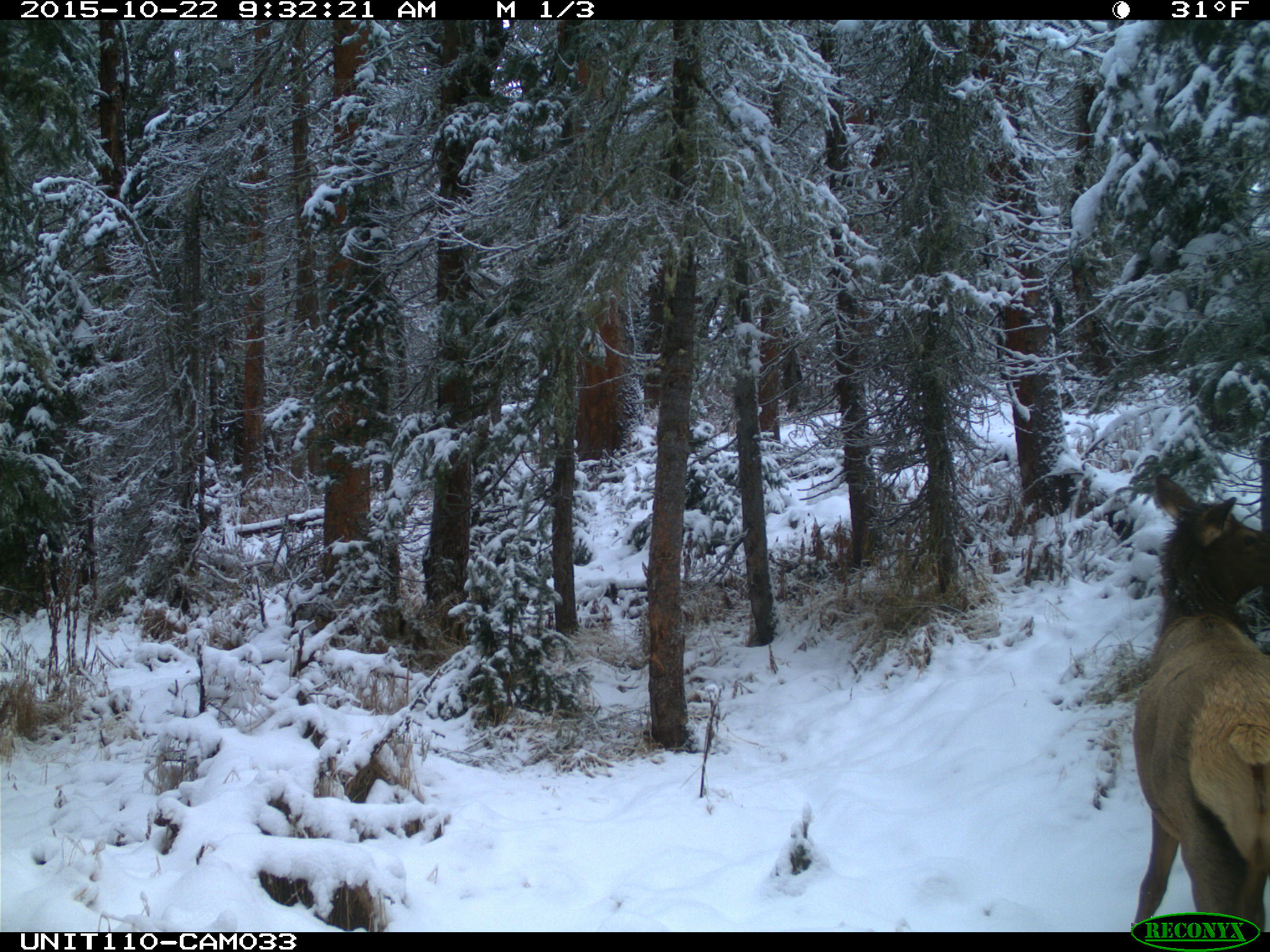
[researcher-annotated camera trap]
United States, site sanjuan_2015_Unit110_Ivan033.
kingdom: Animalia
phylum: Chordata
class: Mammalia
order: Artiodactyla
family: Cervidae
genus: Cervus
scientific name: Cervus elaphus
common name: red deer